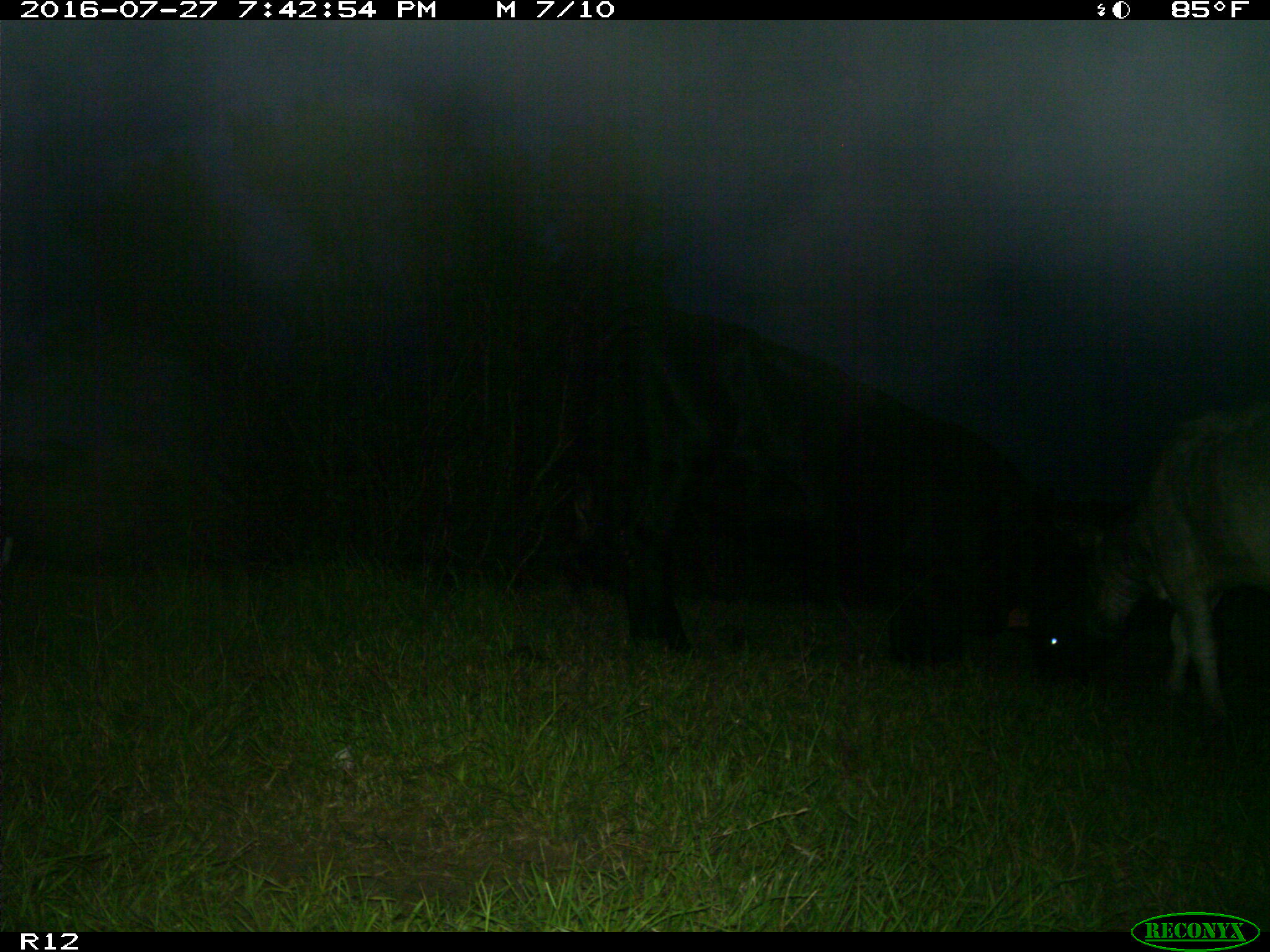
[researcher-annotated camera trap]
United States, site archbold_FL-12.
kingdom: Animalia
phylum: Chordata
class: Mammalia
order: Artiodactyla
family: Bovidae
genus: Bos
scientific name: Bos taurus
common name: domestic cow